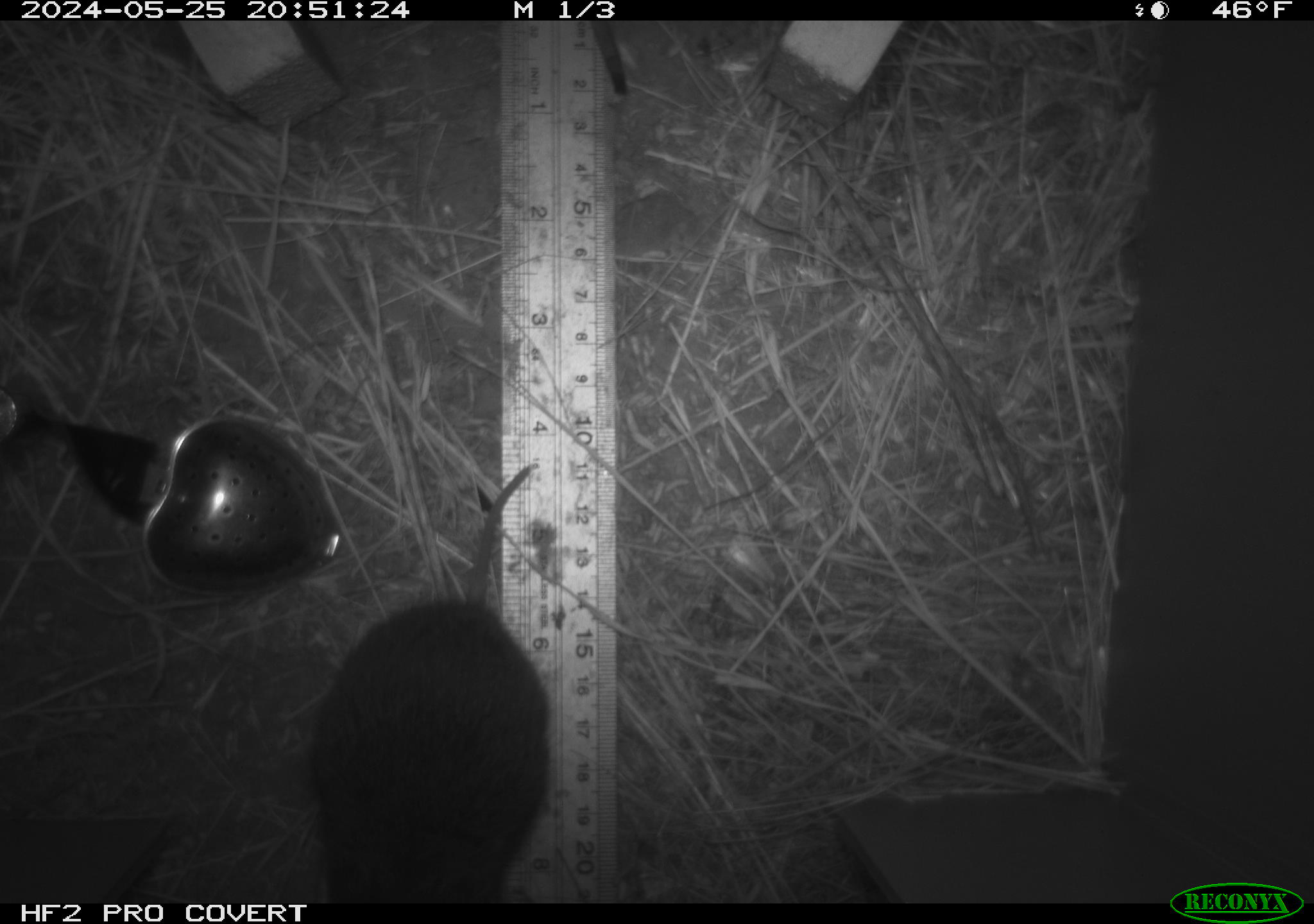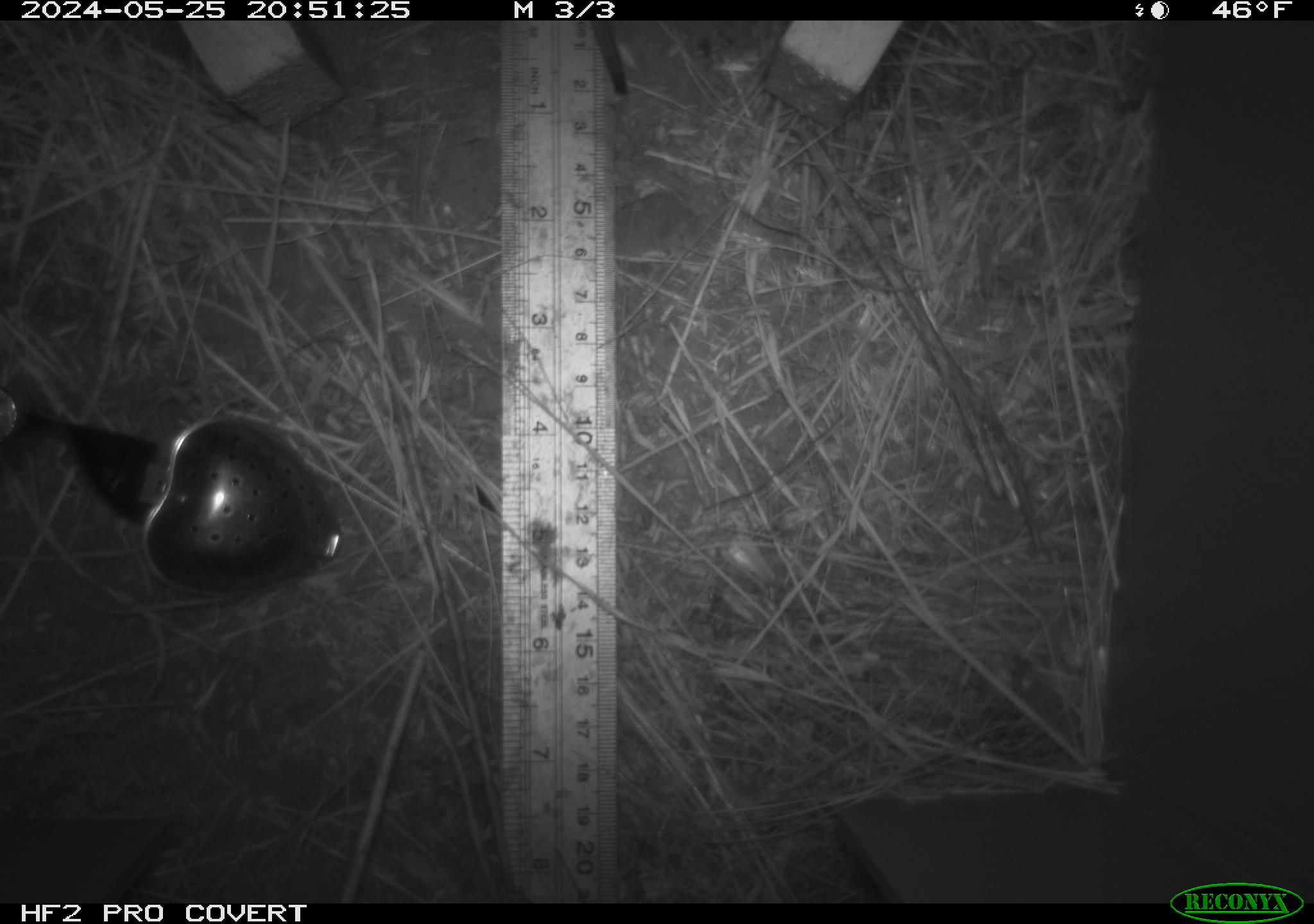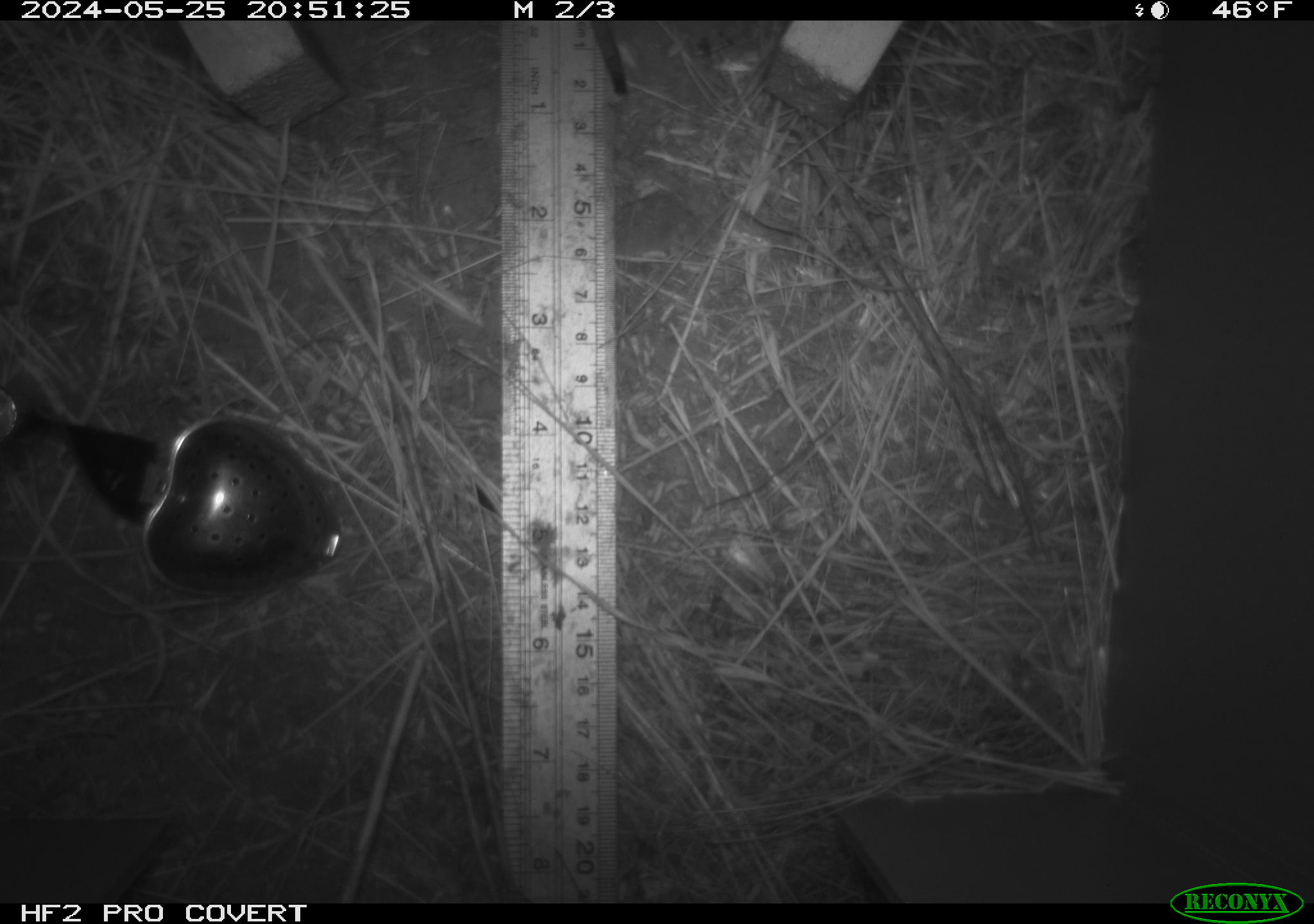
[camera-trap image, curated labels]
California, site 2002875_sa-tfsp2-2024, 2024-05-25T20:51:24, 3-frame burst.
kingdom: Animalia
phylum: Chordata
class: Mammalia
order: Rodentia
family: Cricetidae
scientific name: Arvicolinae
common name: voles, lemmings, and muskrats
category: arvicolinae subfamily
Arvicolinae subfamily (voles, lemmings, and muskrats) (Arvicolinae).